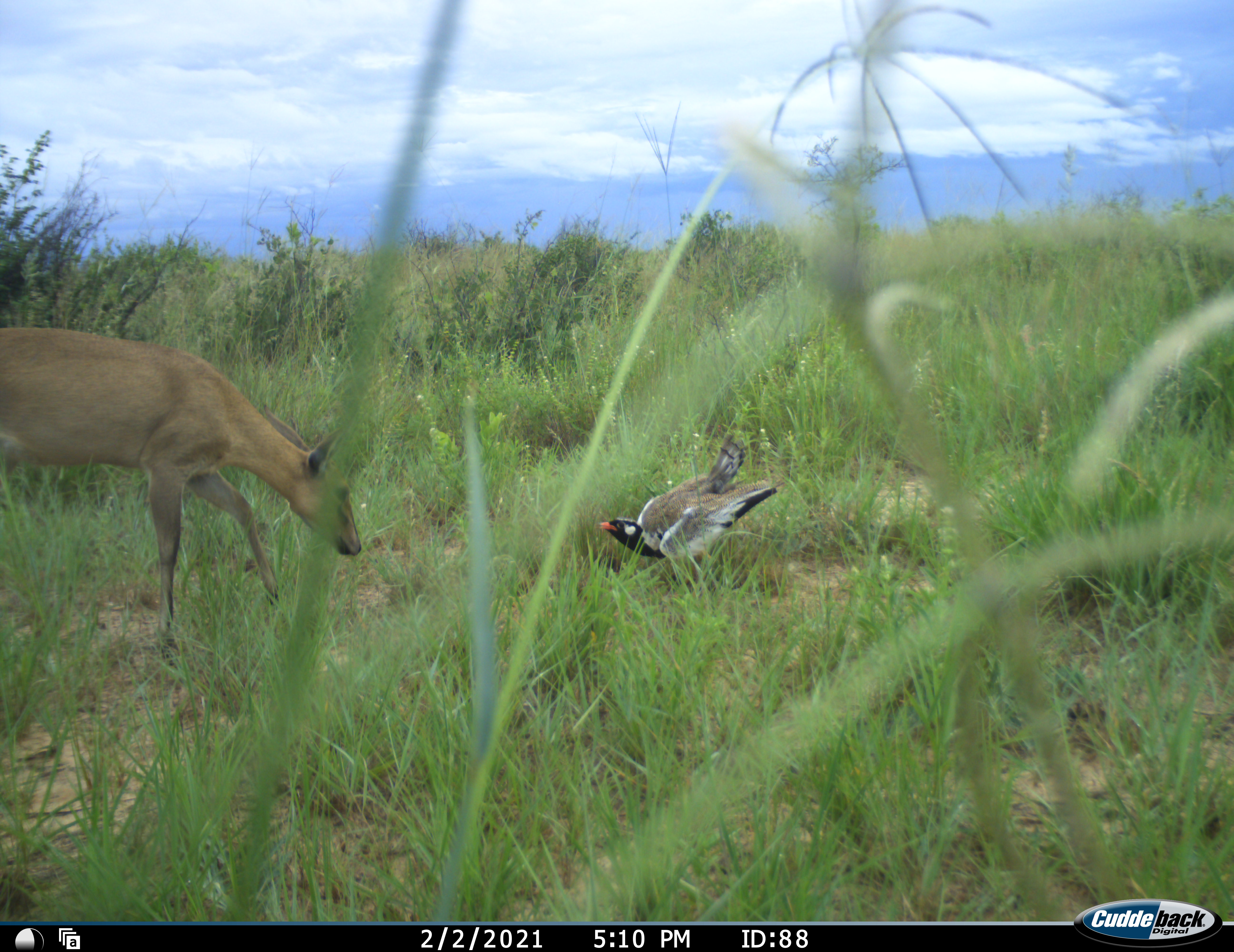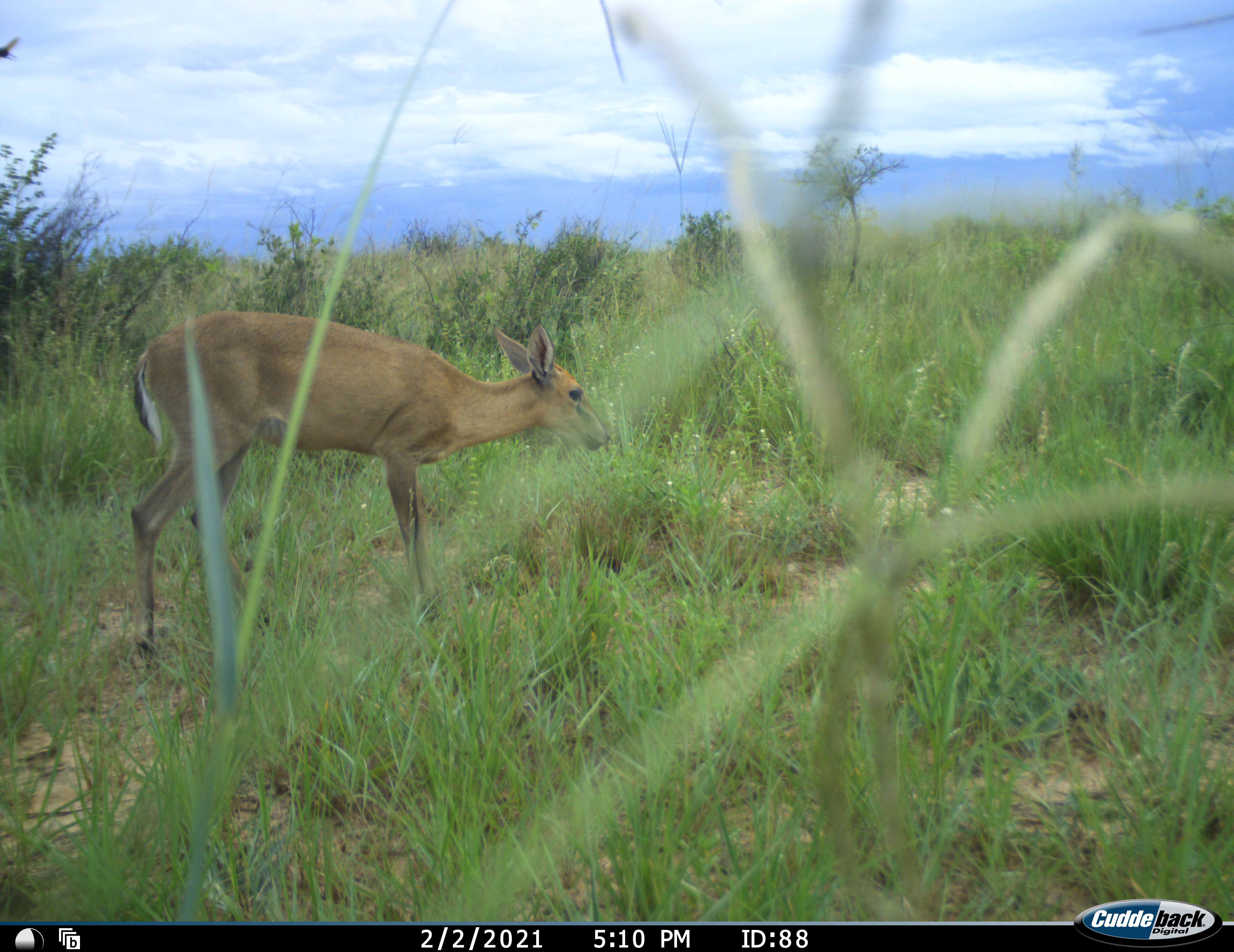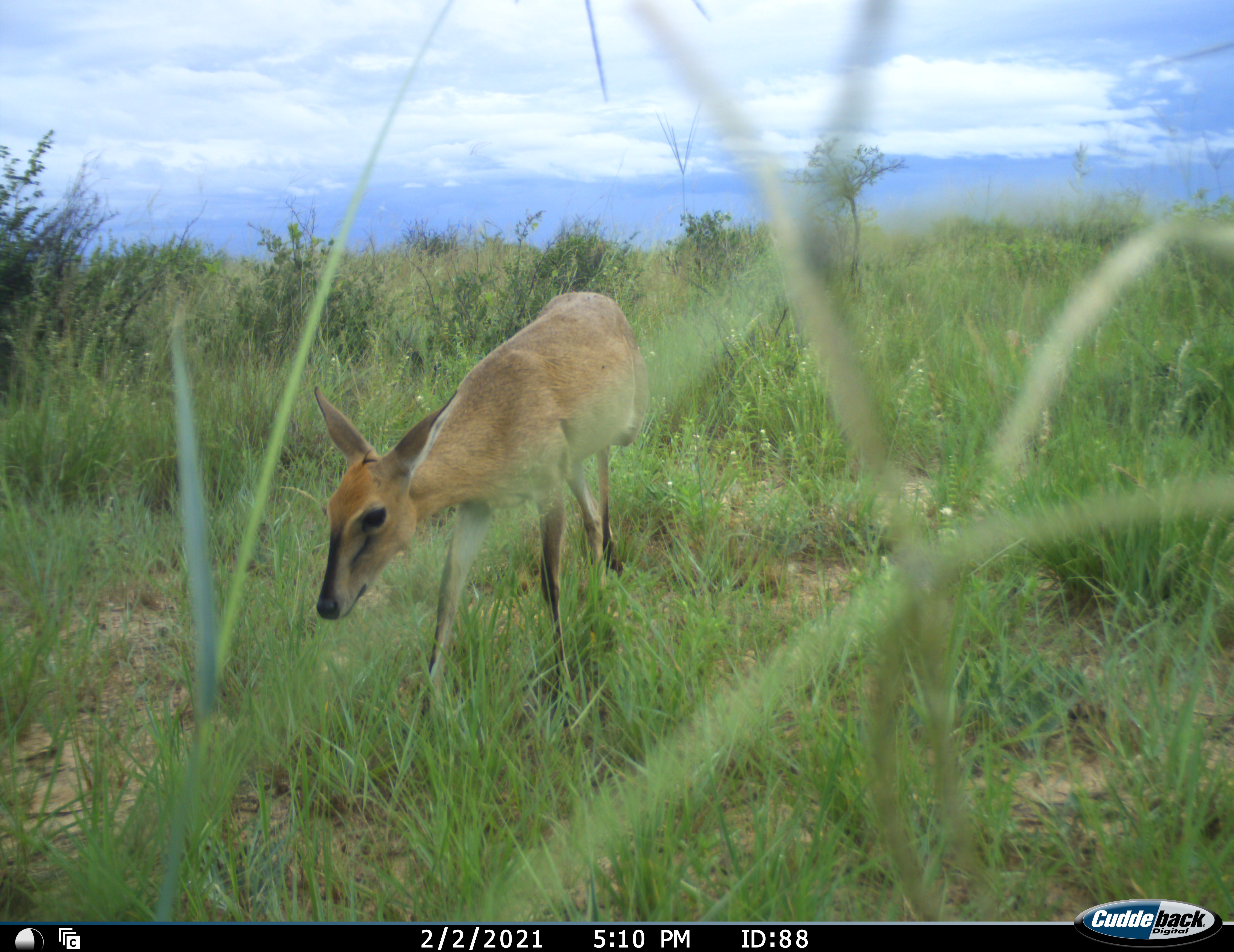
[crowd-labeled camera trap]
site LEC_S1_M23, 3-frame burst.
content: unidentified animal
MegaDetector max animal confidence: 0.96